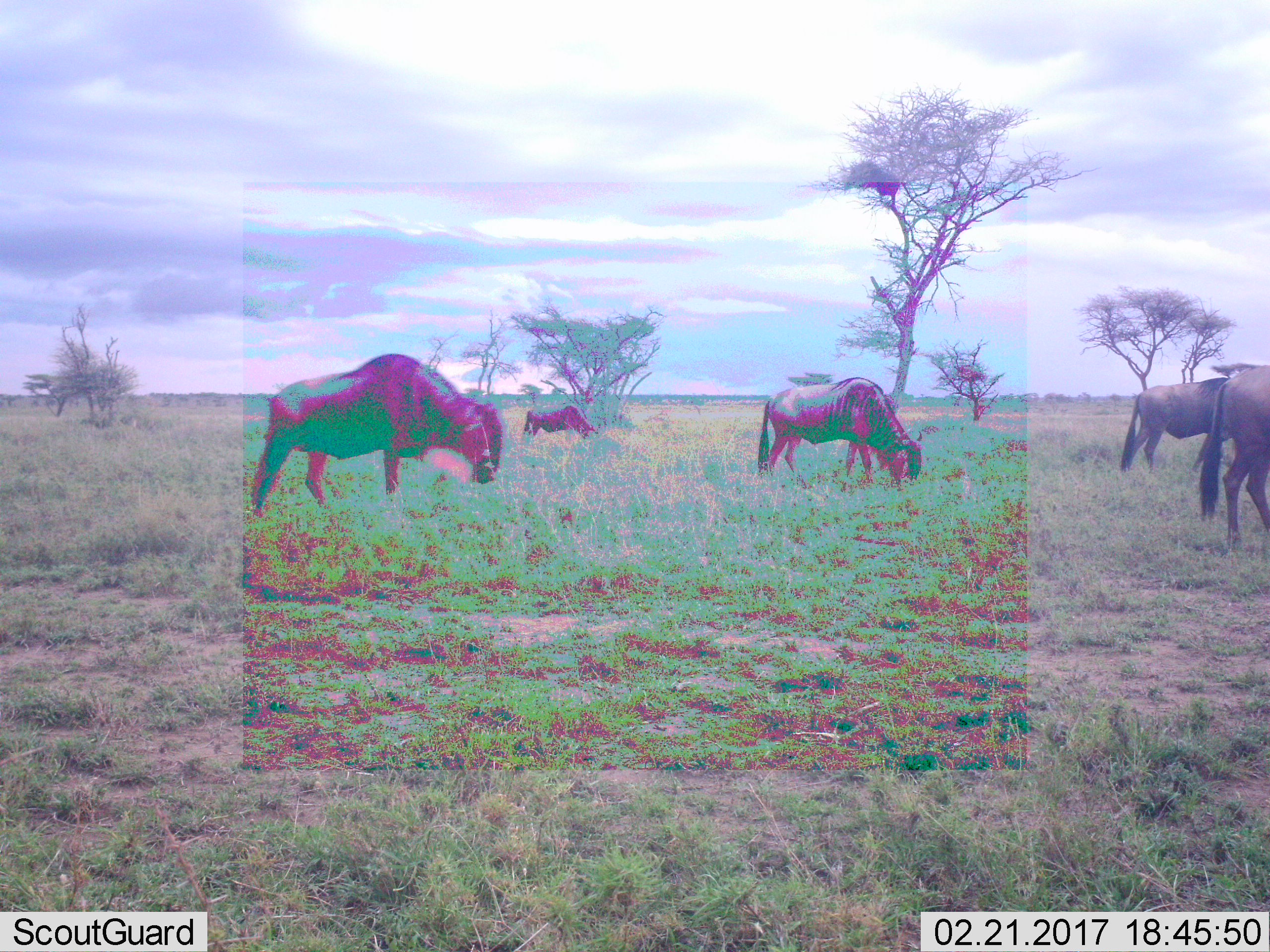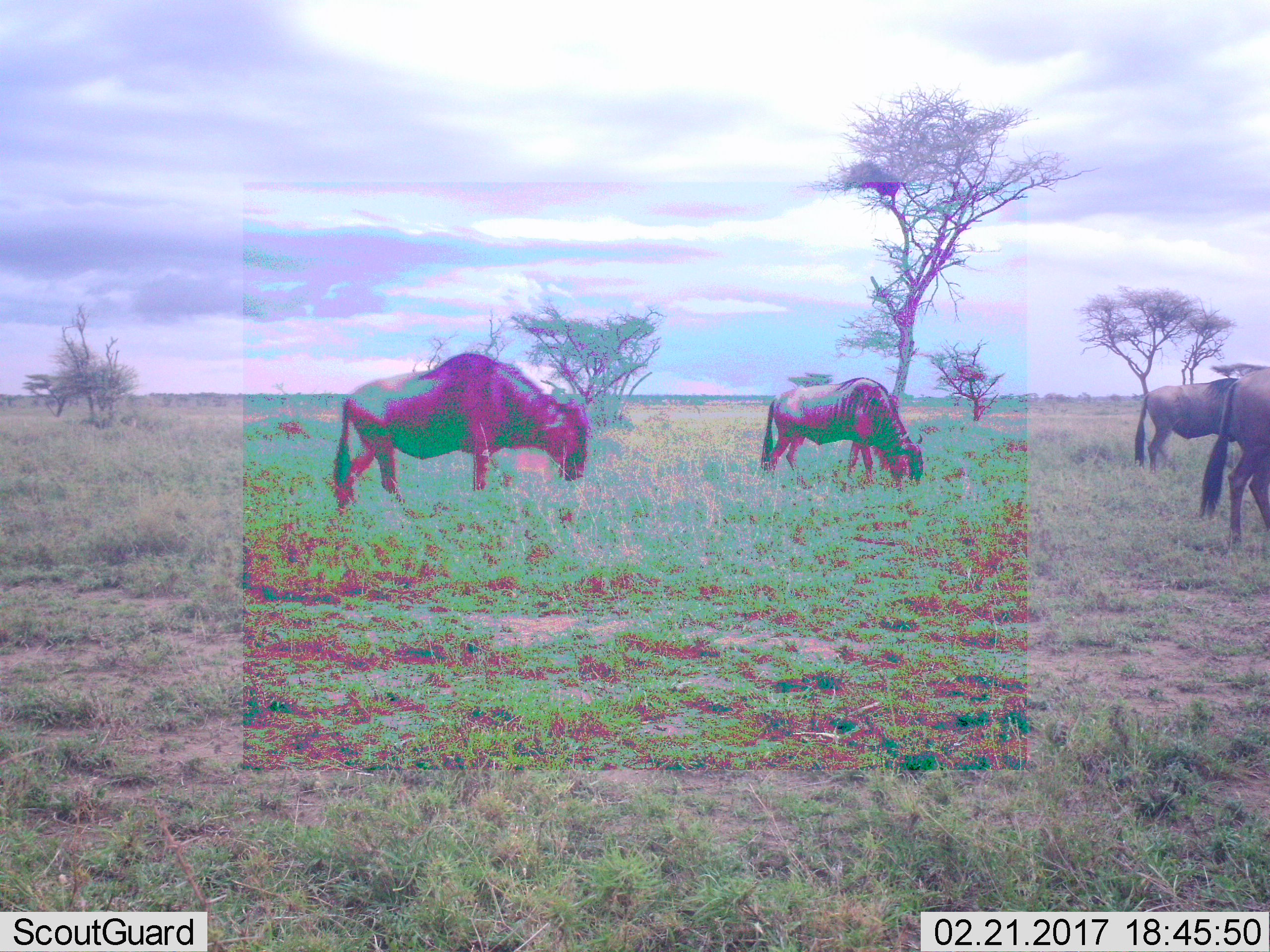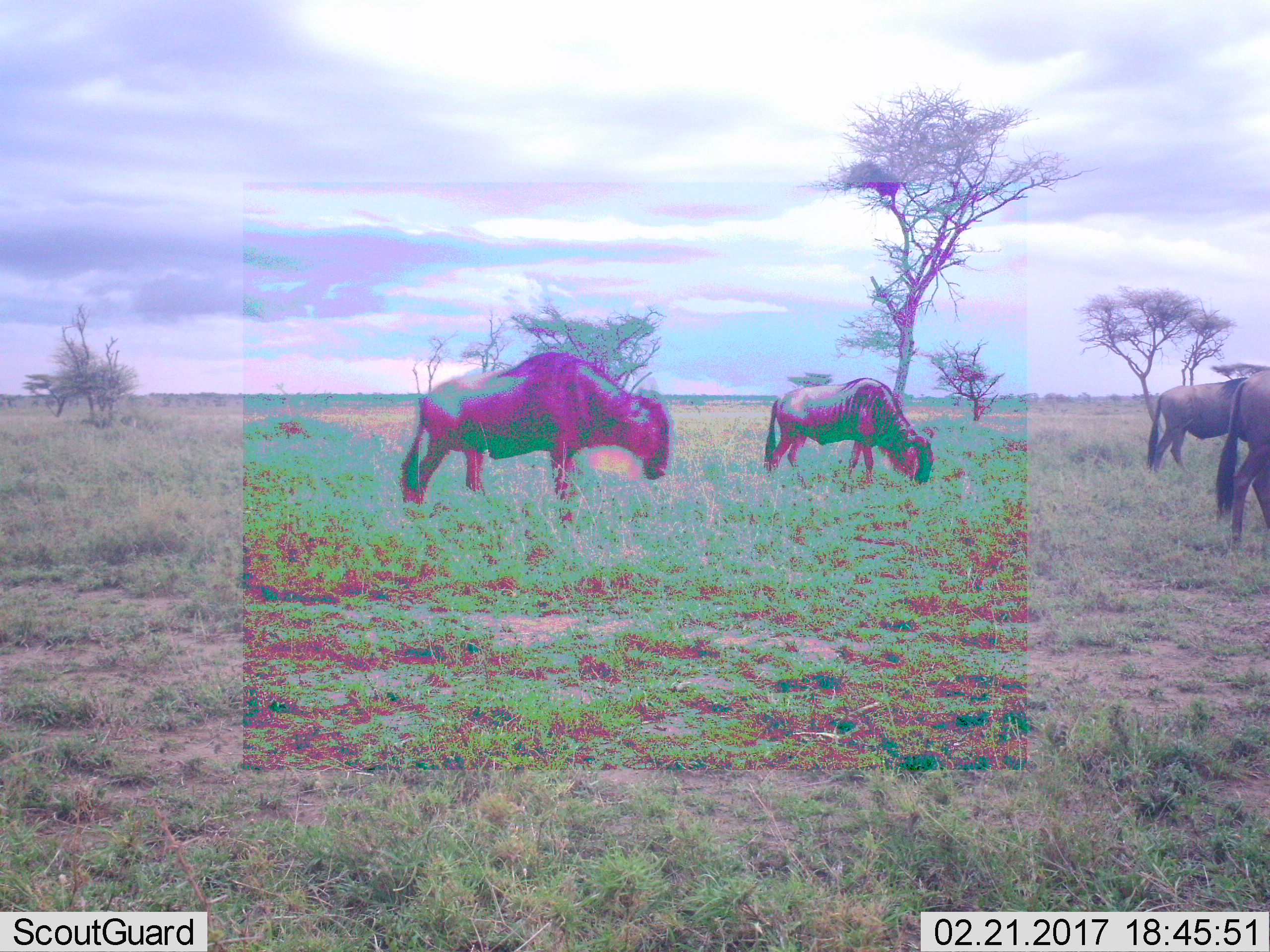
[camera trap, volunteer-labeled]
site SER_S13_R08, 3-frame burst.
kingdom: Animalia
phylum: Chordata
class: Mammalia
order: Artiodactyla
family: Bovidae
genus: Connochaetes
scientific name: Connochaetes taurinus taurinus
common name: blue wildebeest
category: wildebeestblue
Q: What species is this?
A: Wildebeestblue (blue wildebeest) (Connochaetes taurinus taurinus).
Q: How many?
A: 5.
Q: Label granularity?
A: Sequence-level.